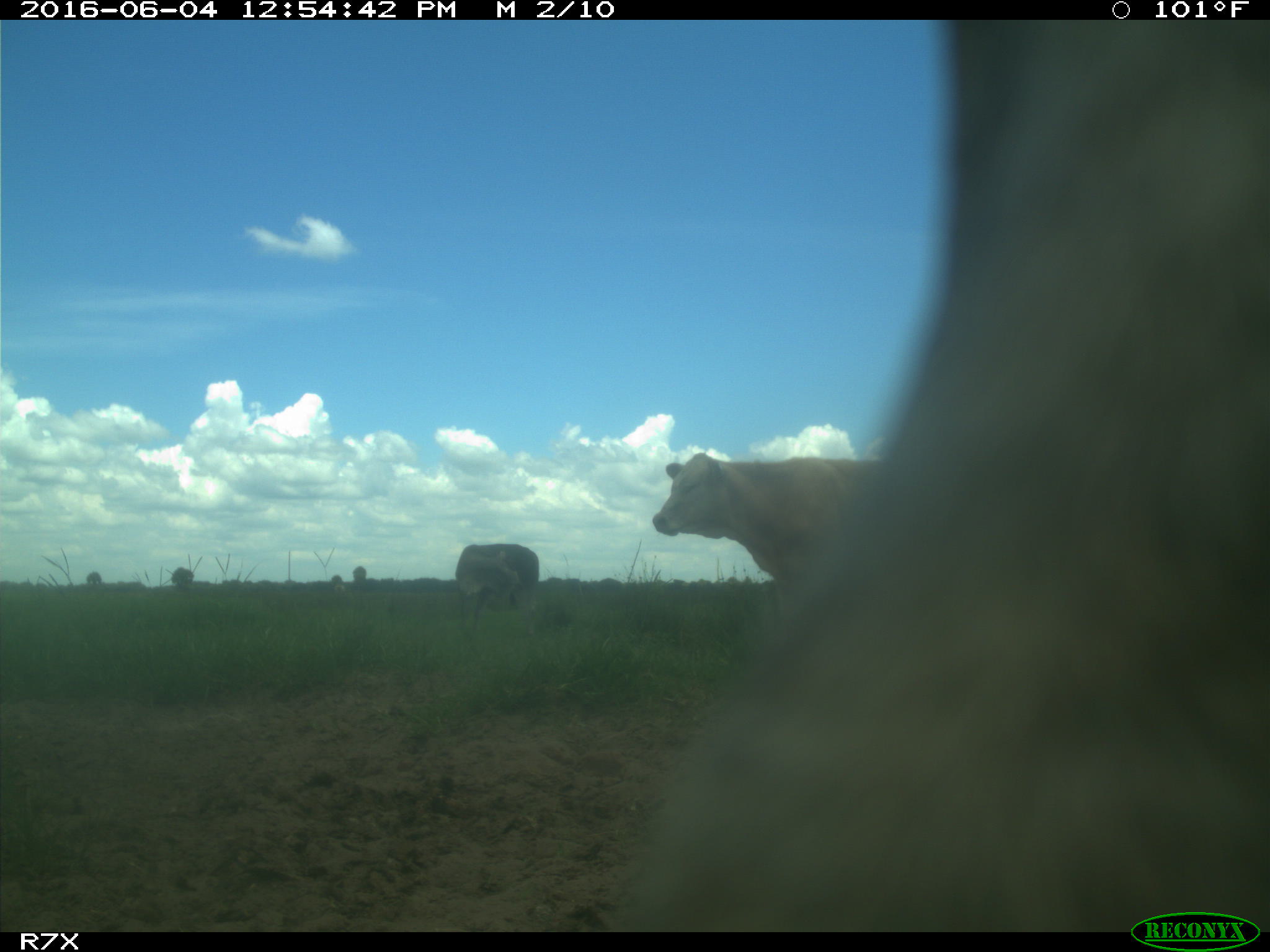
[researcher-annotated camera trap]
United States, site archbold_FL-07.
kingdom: Animalia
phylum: Chordata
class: Mammalia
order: Artiodactyla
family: Bovidae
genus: Bos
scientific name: Bos taurus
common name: domestic cow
Bos taurus (domestic cow).